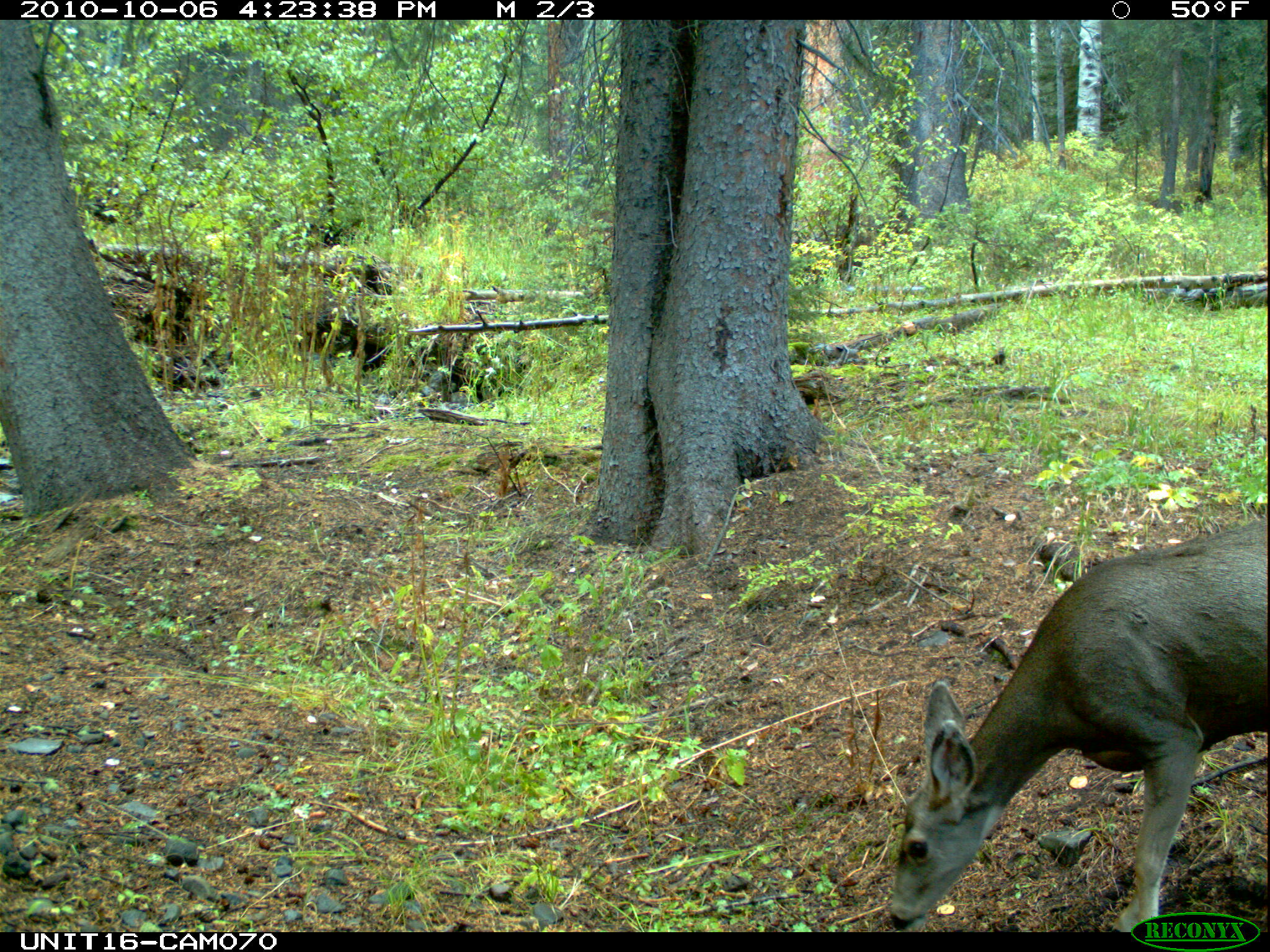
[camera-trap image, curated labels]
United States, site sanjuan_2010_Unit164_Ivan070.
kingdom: Animalia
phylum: Chordata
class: Mammalia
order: Artiodactyla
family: Cervidae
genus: Odocoileus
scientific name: Odocoileus hemionus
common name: mule deer